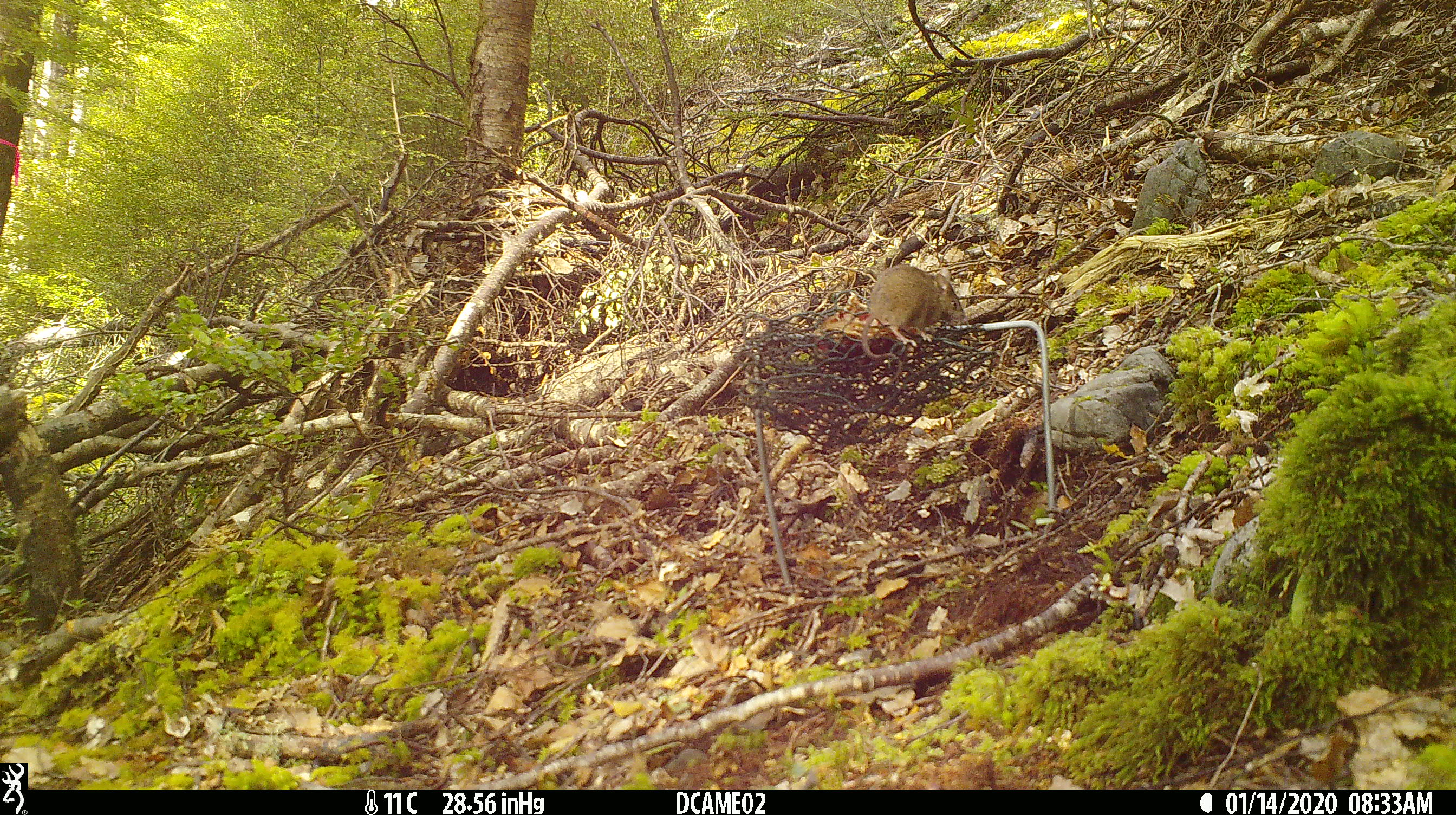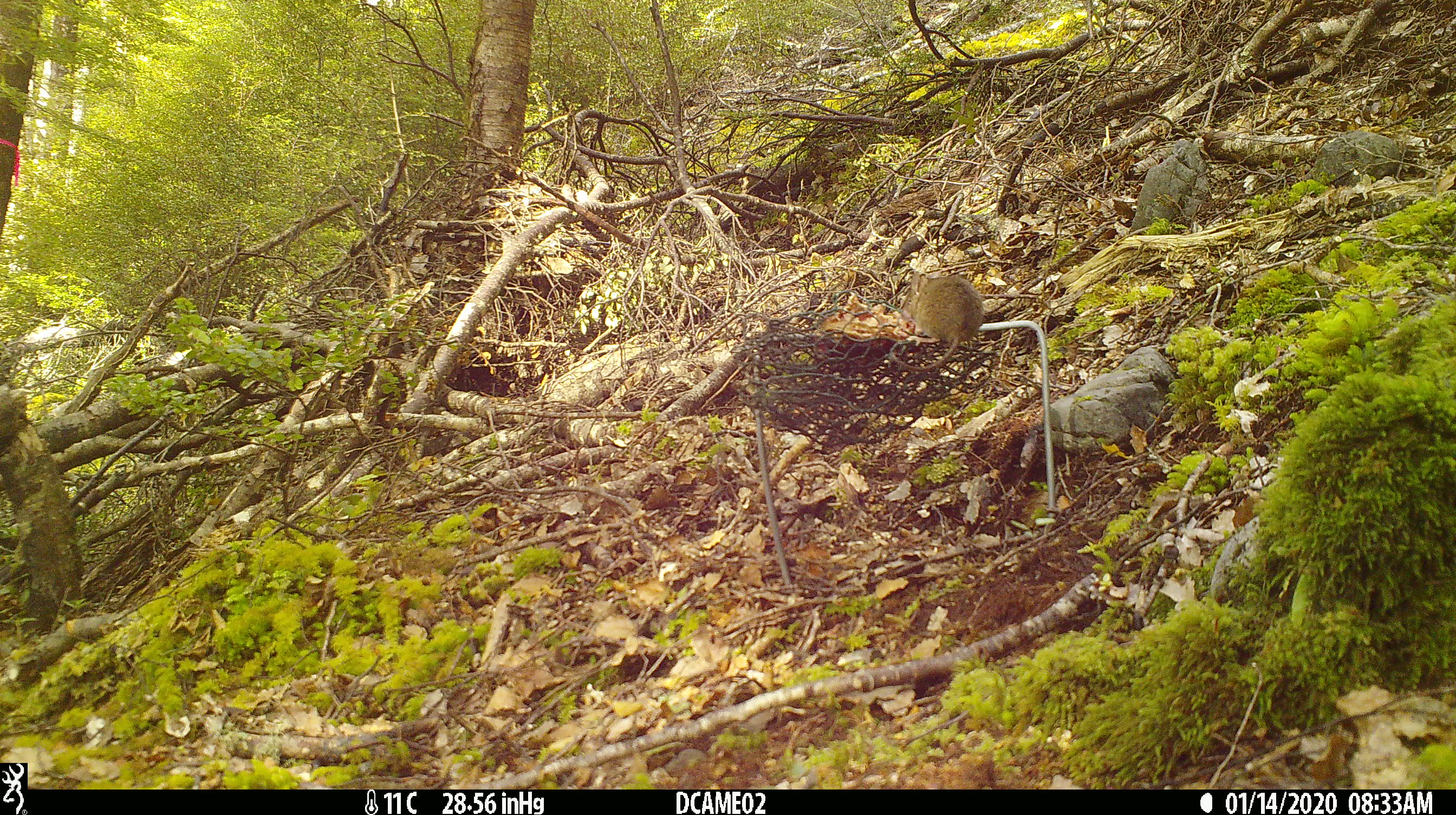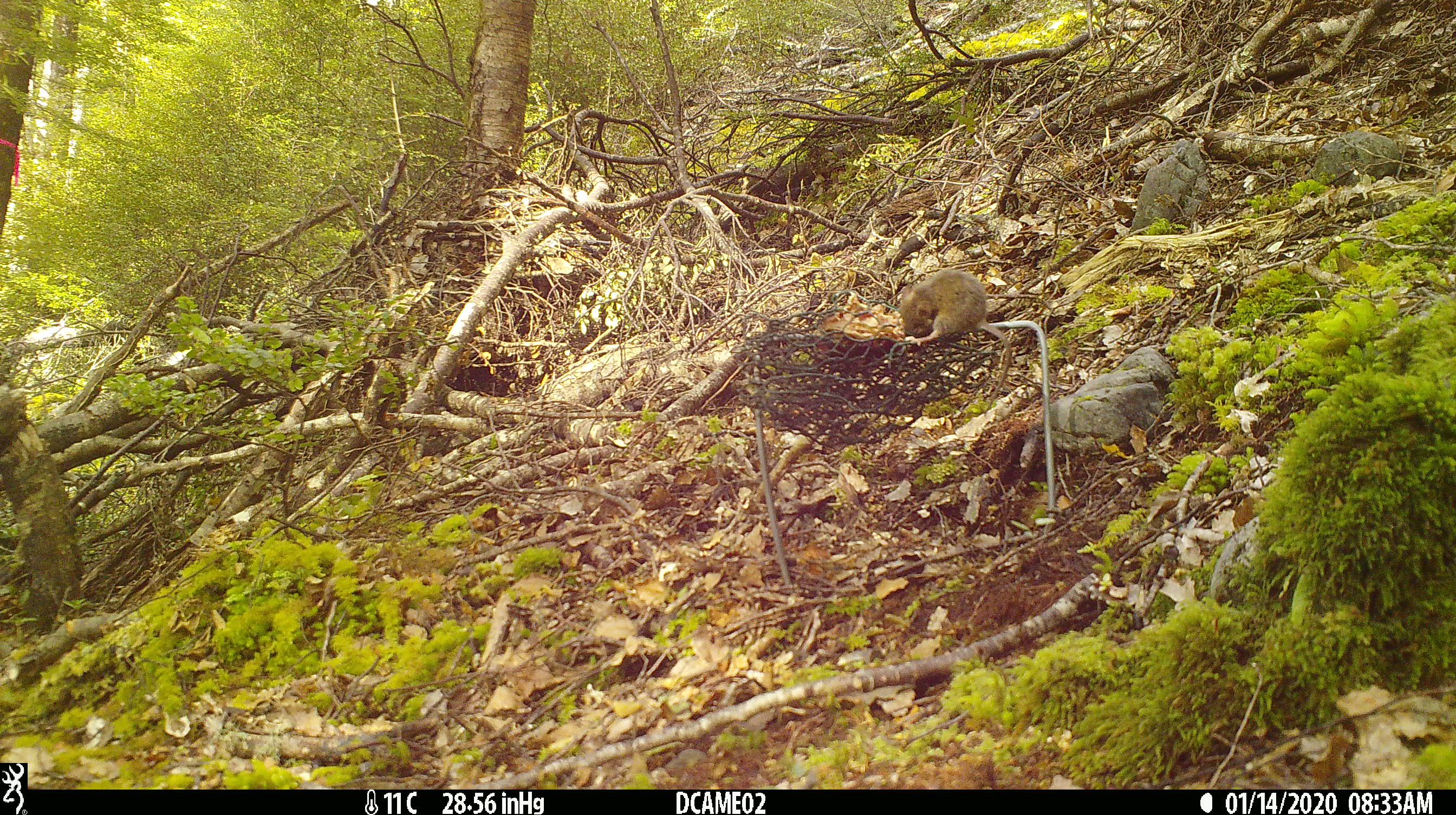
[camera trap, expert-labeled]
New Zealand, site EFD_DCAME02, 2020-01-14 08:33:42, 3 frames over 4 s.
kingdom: Animalia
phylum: Chordata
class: Mammalia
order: Rodentia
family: Muridae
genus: Mus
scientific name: Mus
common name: mouse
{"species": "mouse (Mus)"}